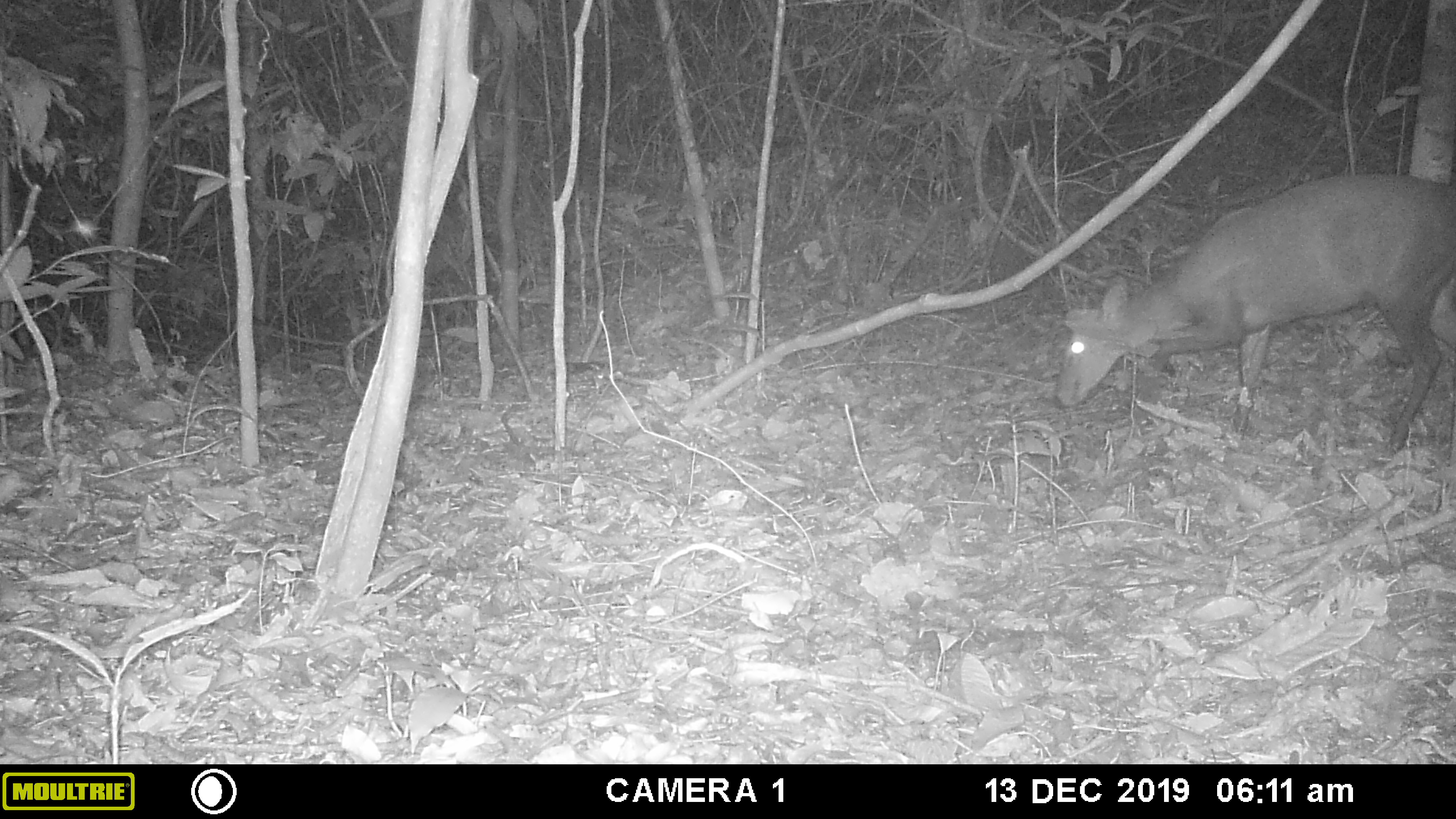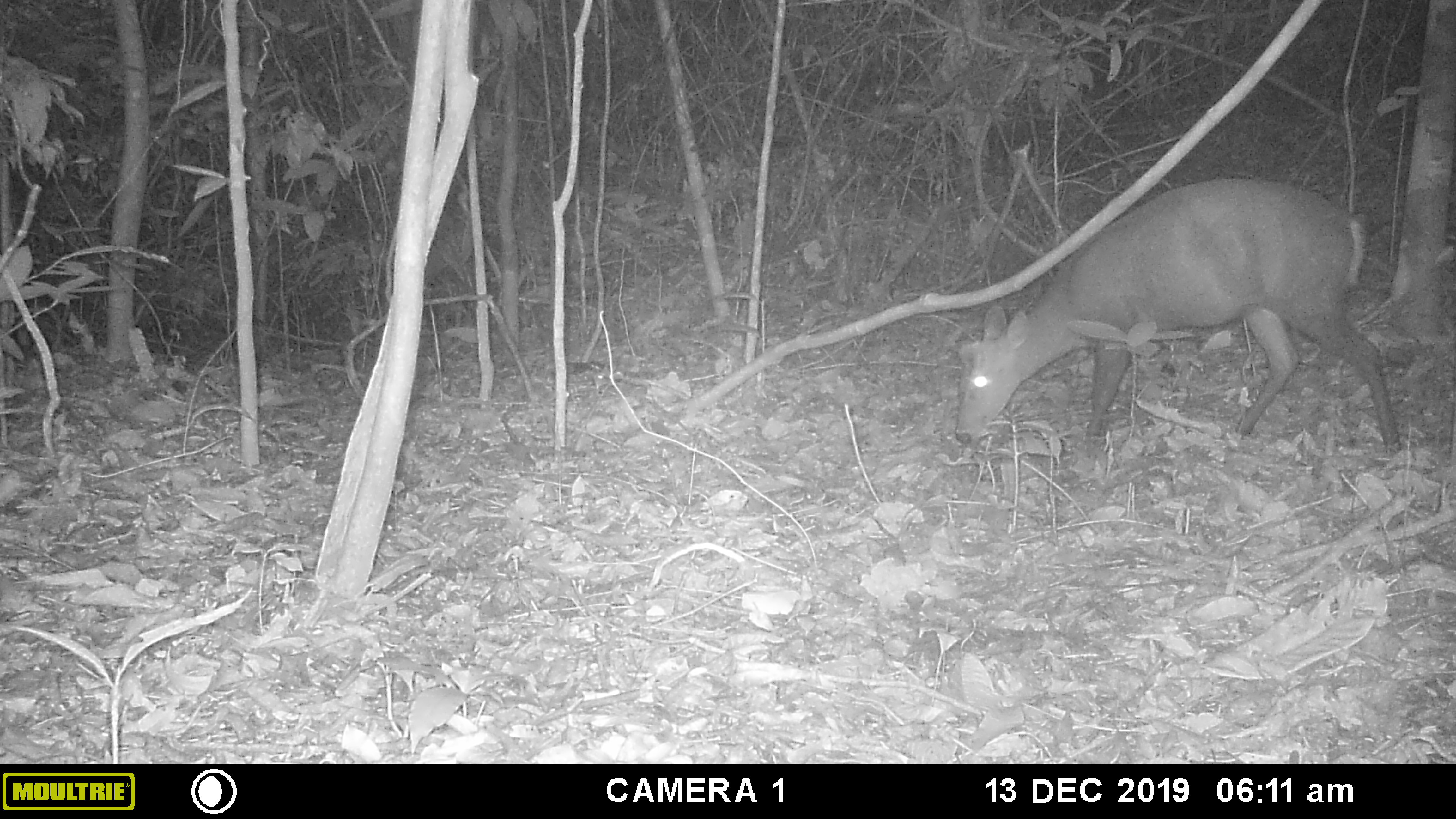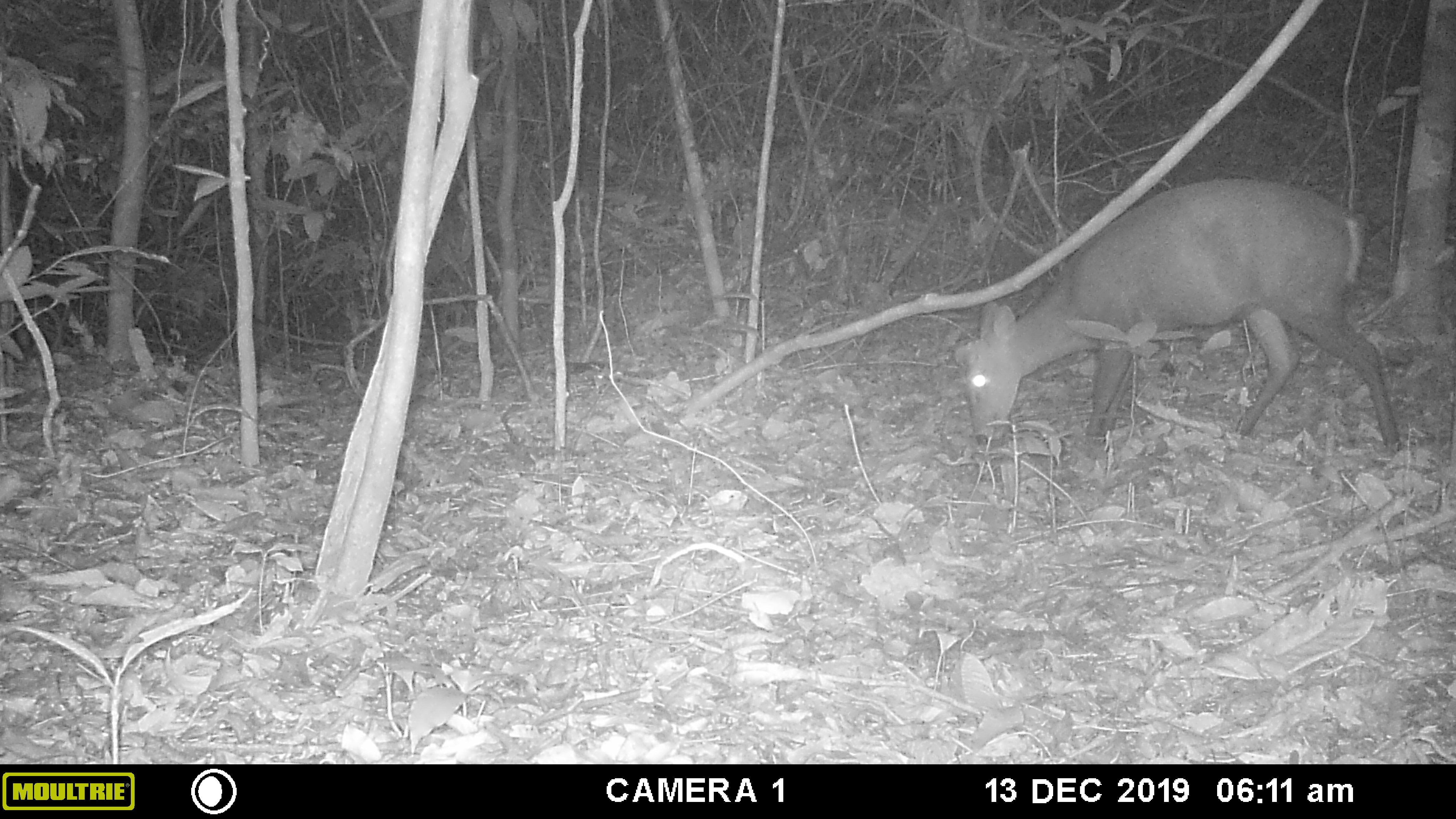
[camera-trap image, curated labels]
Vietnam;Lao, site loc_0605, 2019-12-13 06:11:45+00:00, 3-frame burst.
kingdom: Animalia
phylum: Chordata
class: Mammalia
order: Artiodactyla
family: Cervidae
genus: Muntiacus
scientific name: Muntiacus rooseveltorum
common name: roosevelt's muntjac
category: roosevelts muntjac group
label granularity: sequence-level